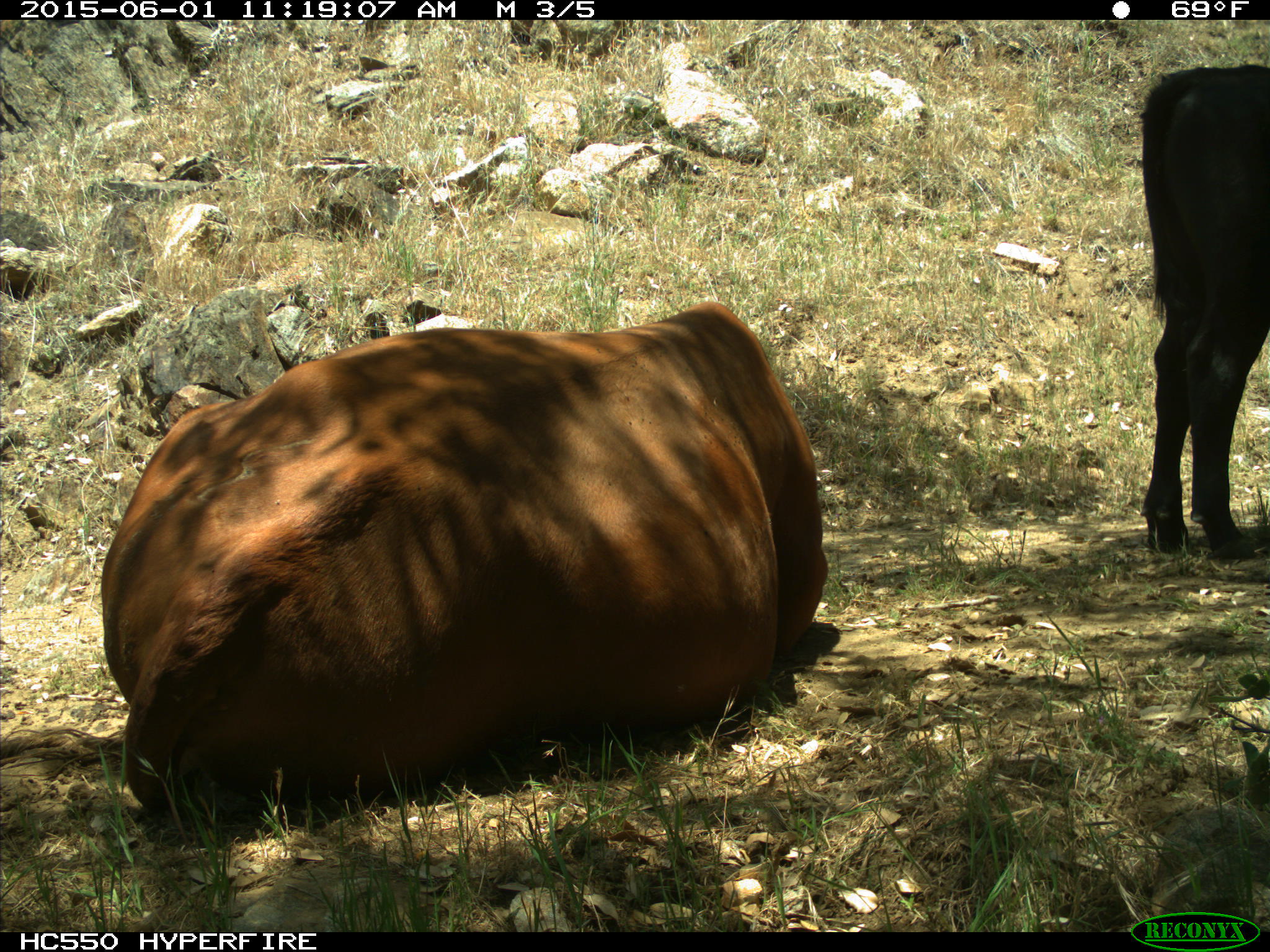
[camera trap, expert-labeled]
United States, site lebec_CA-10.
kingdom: Animalia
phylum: Chordata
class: Mammalia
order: Artiodactyla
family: Bovidae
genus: Bos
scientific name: Bos taurus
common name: domestic cow